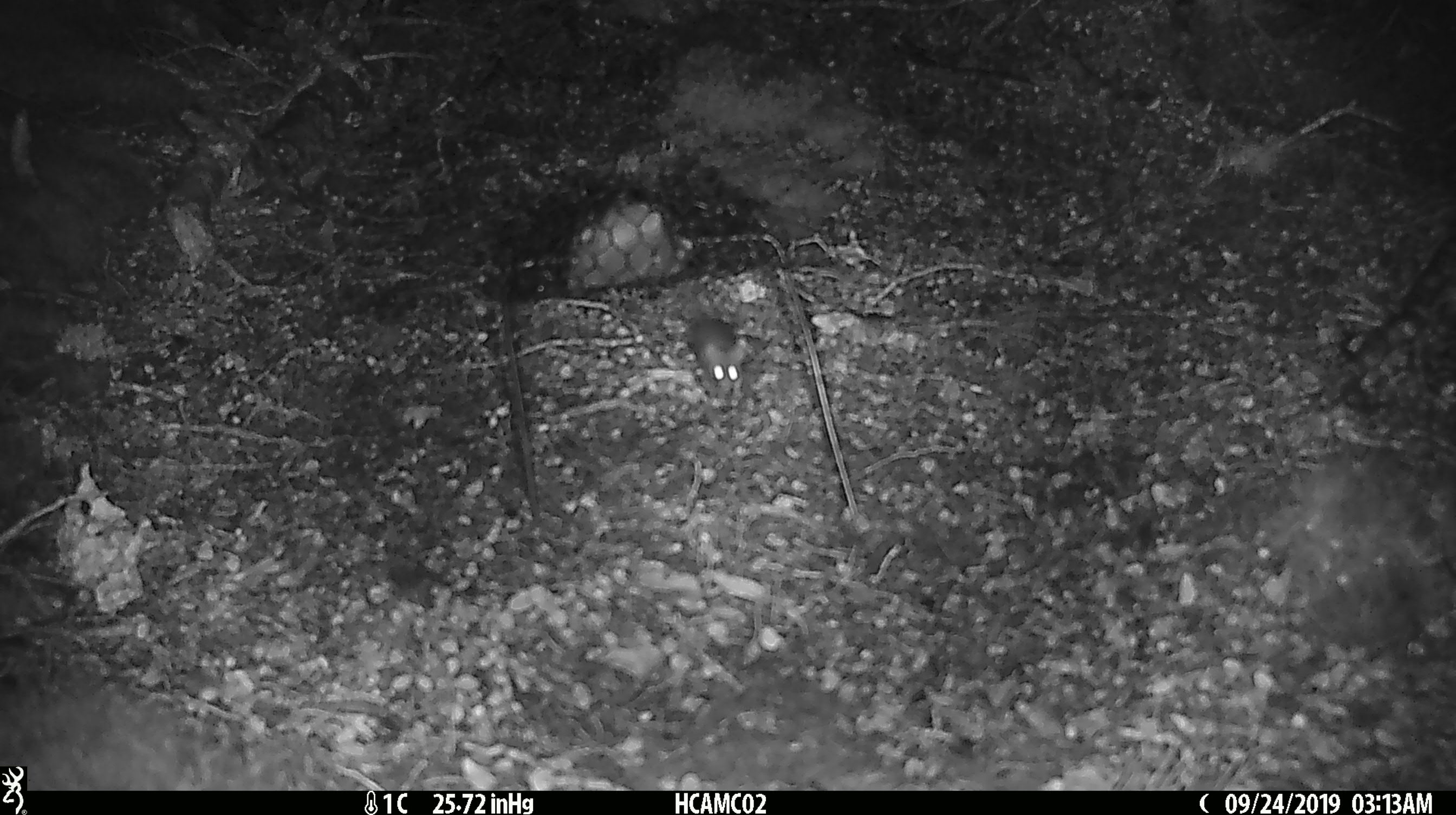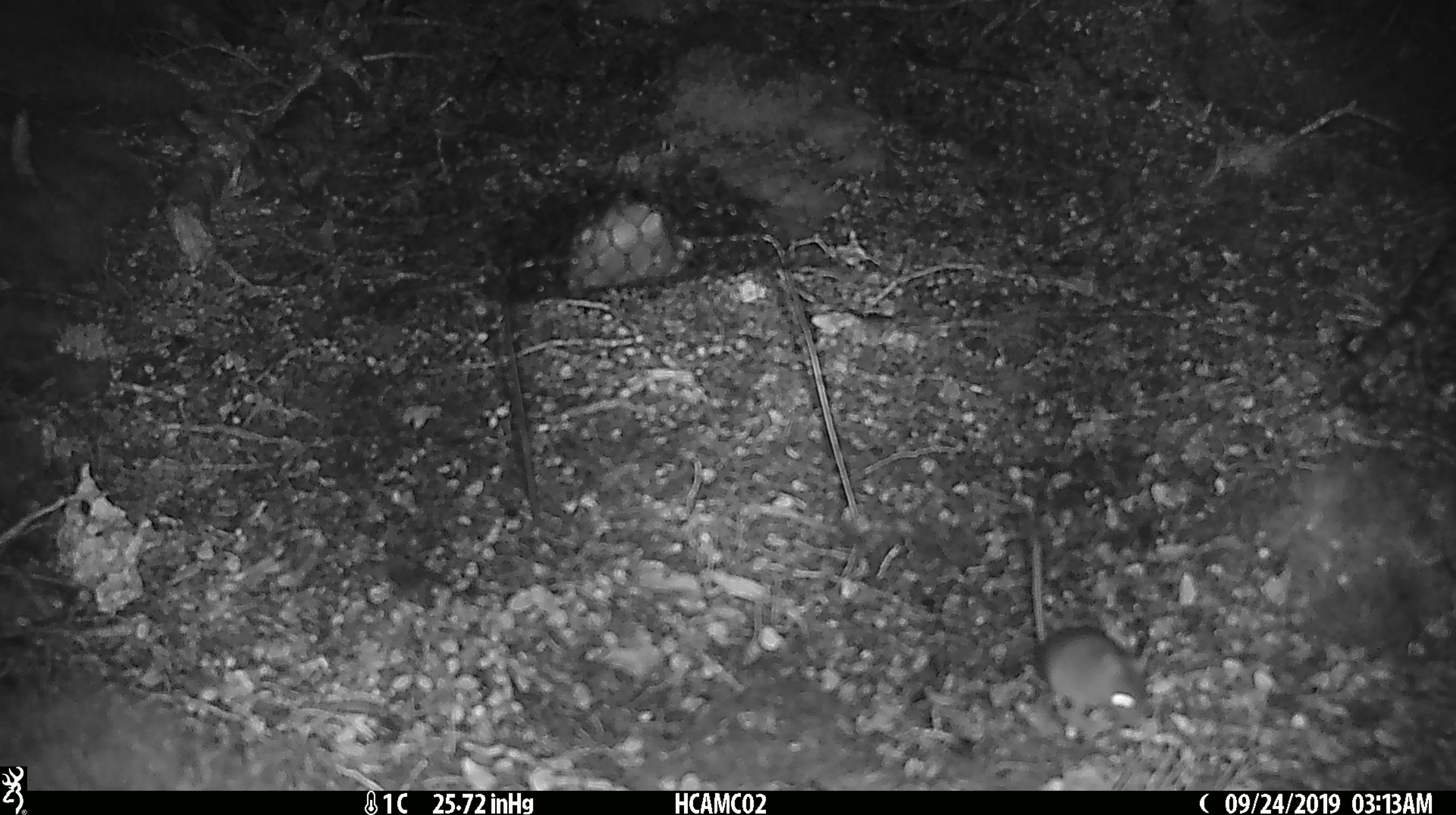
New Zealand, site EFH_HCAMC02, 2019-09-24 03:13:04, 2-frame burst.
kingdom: Animalia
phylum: Chordata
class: Mammalia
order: Rodentia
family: Muridae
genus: Mus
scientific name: Mus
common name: mouse